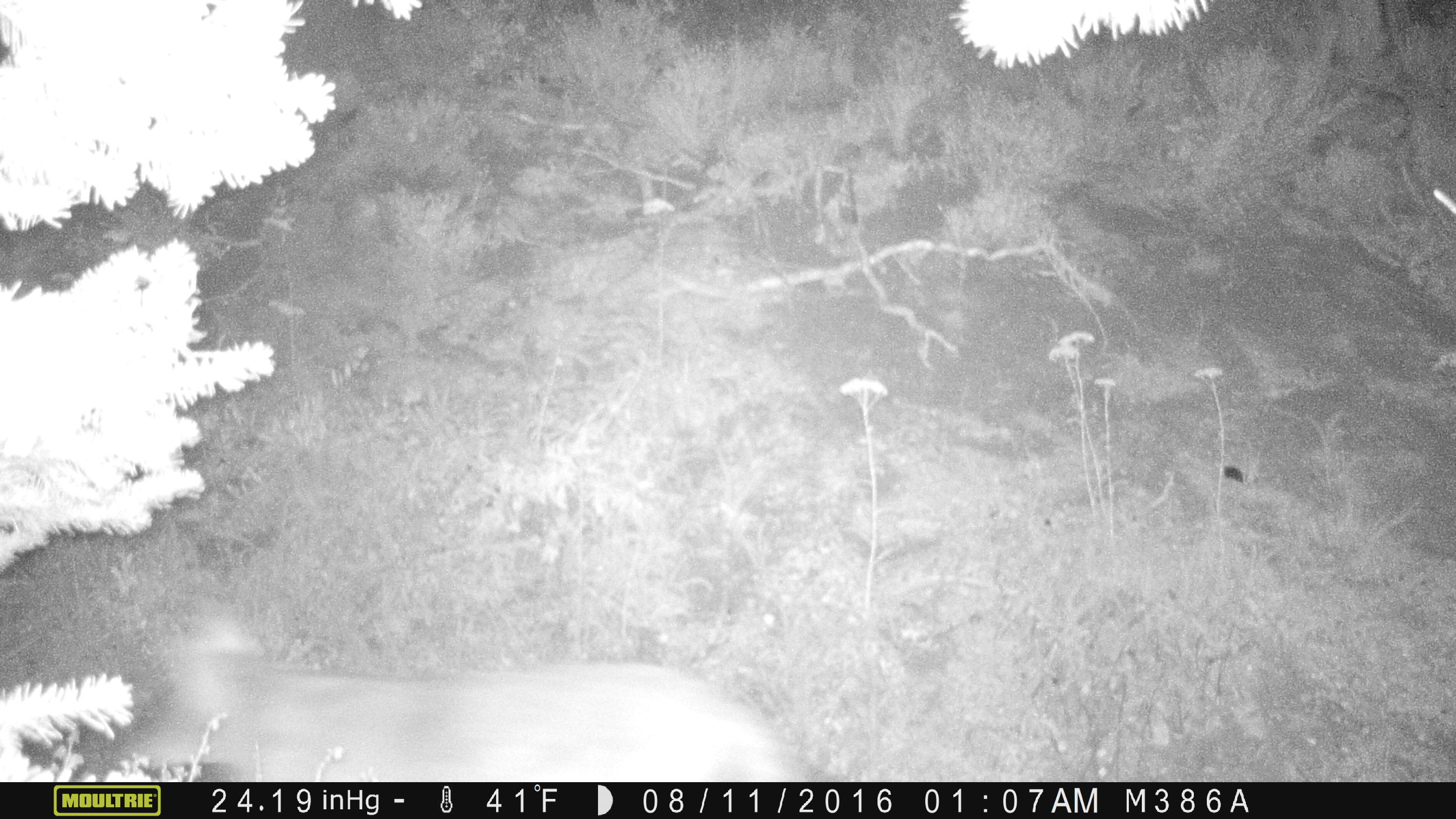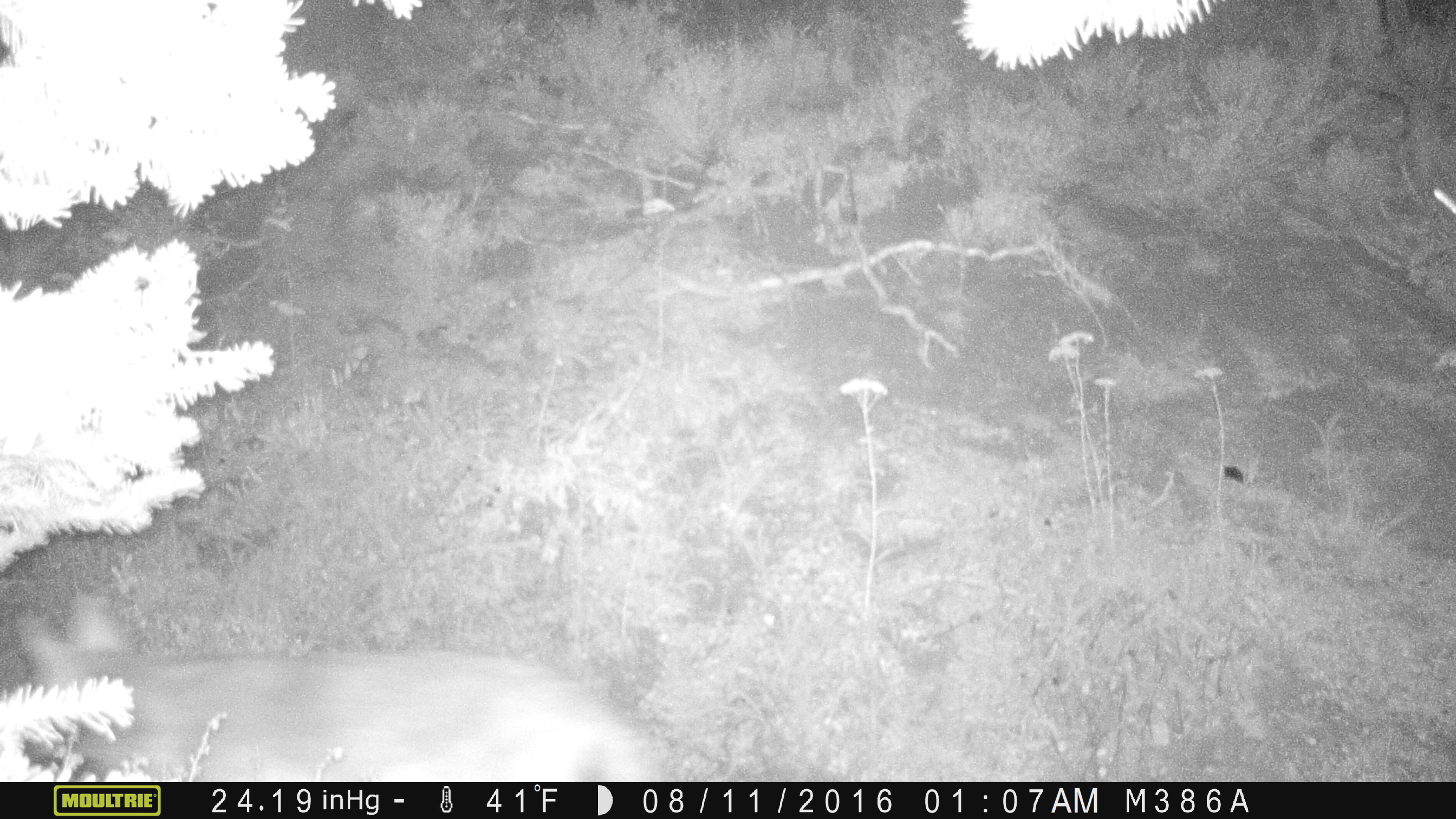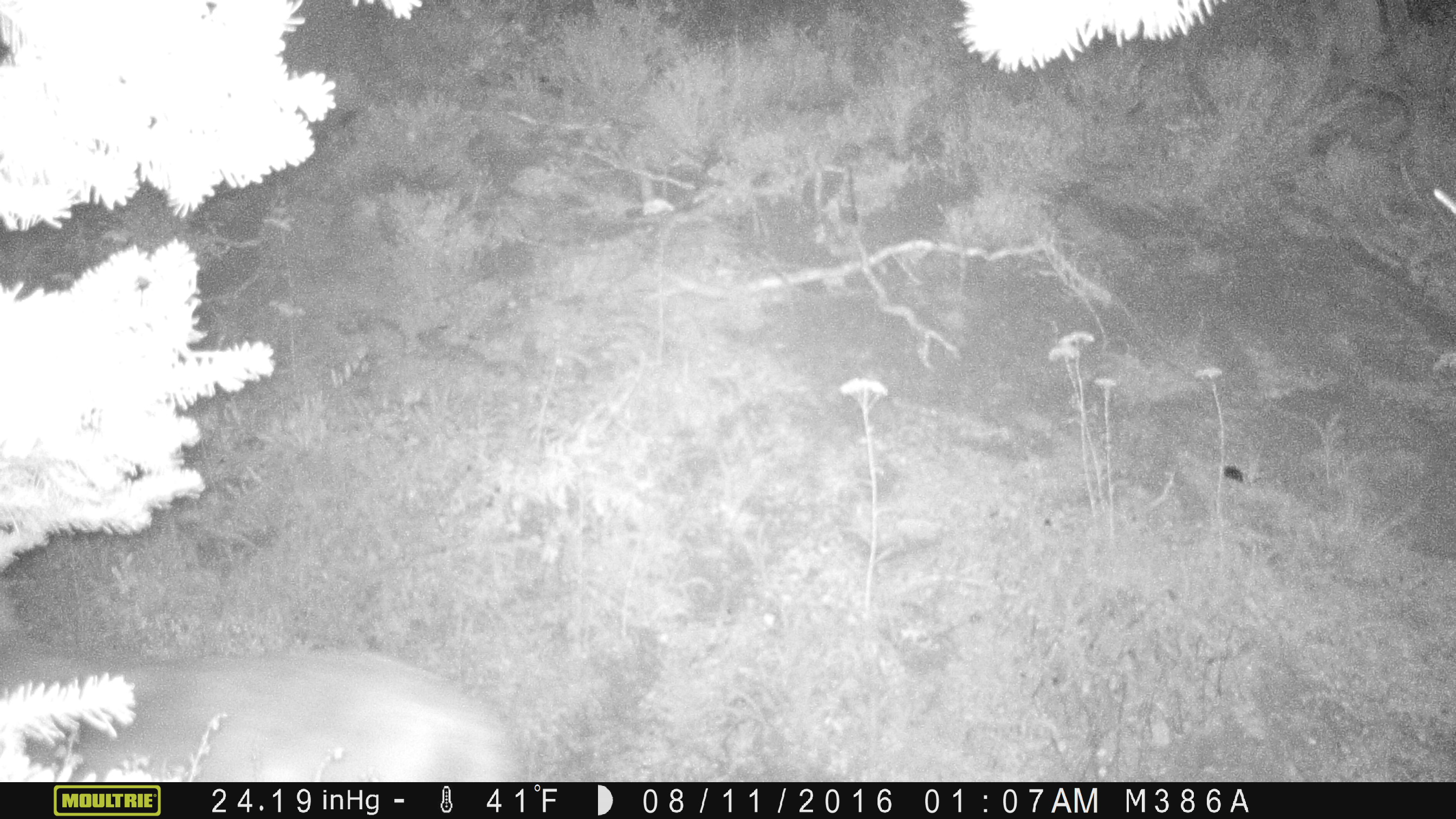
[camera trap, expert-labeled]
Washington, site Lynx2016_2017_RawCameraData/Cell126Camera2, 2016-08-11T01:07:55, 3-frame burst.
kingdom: Animalia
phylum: Chordata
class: Mammalia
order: Carnivora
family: Canidae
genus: Canis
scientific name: Canis latrans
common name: coyote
Canis latrans (coyote). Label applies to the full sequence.